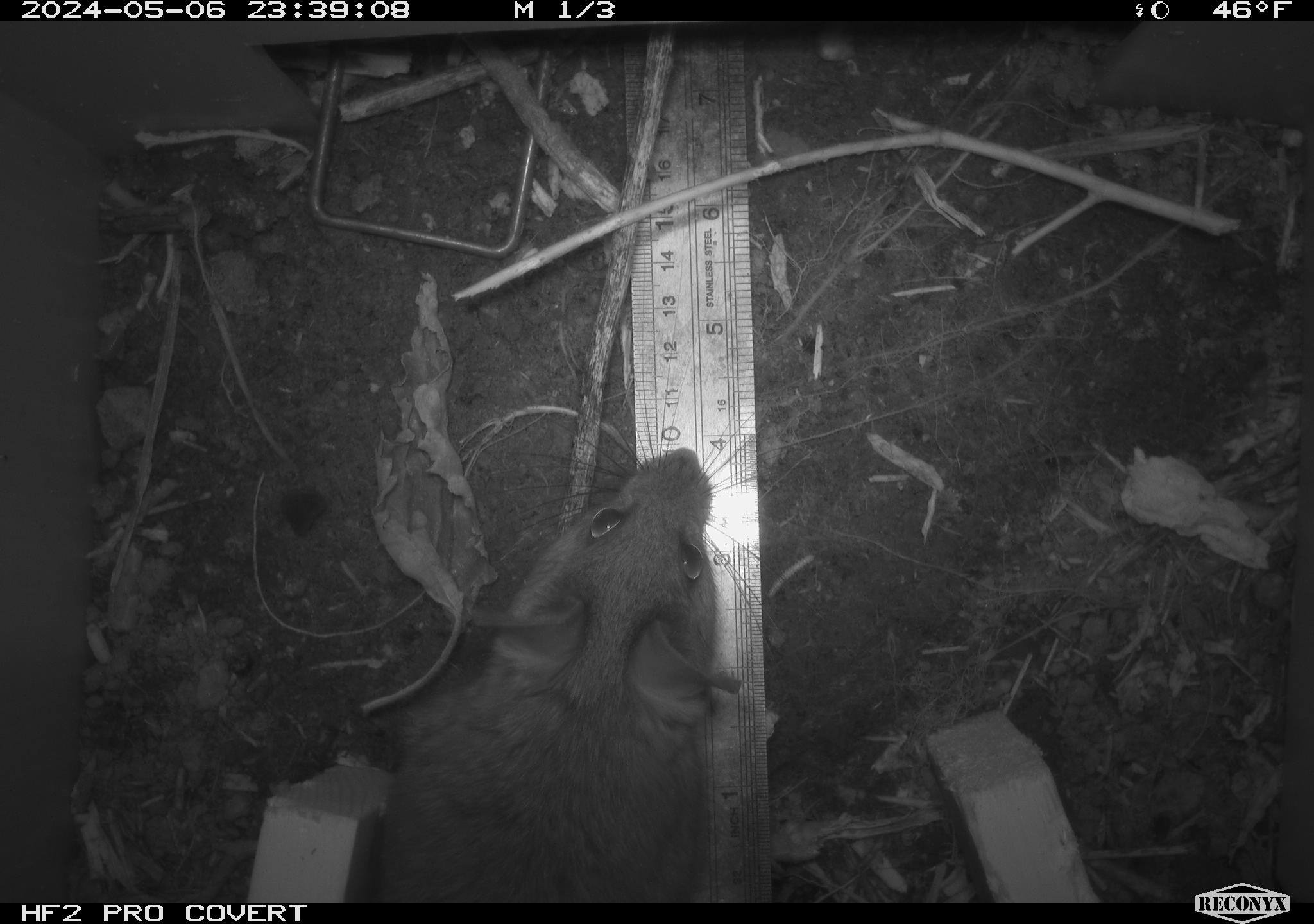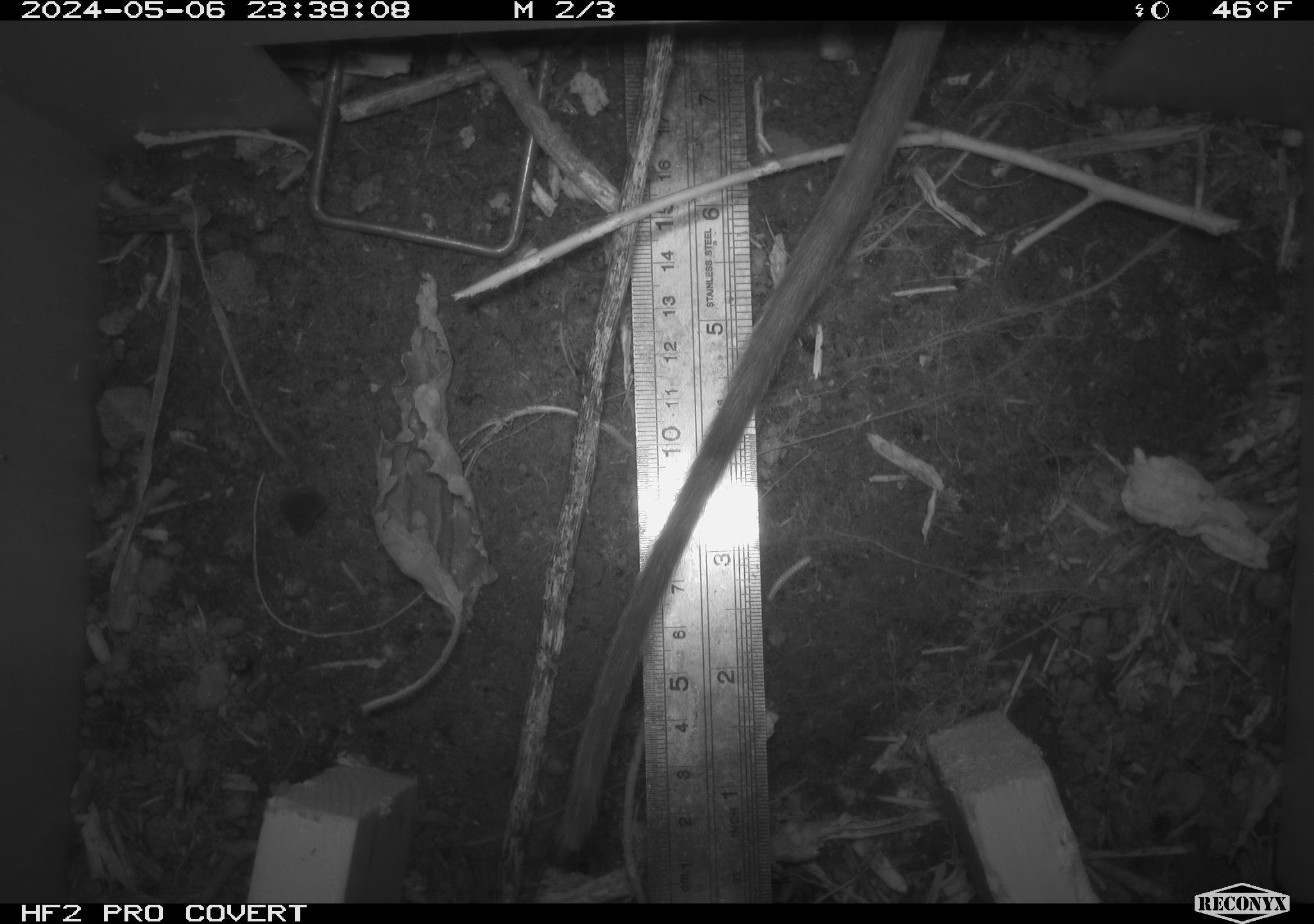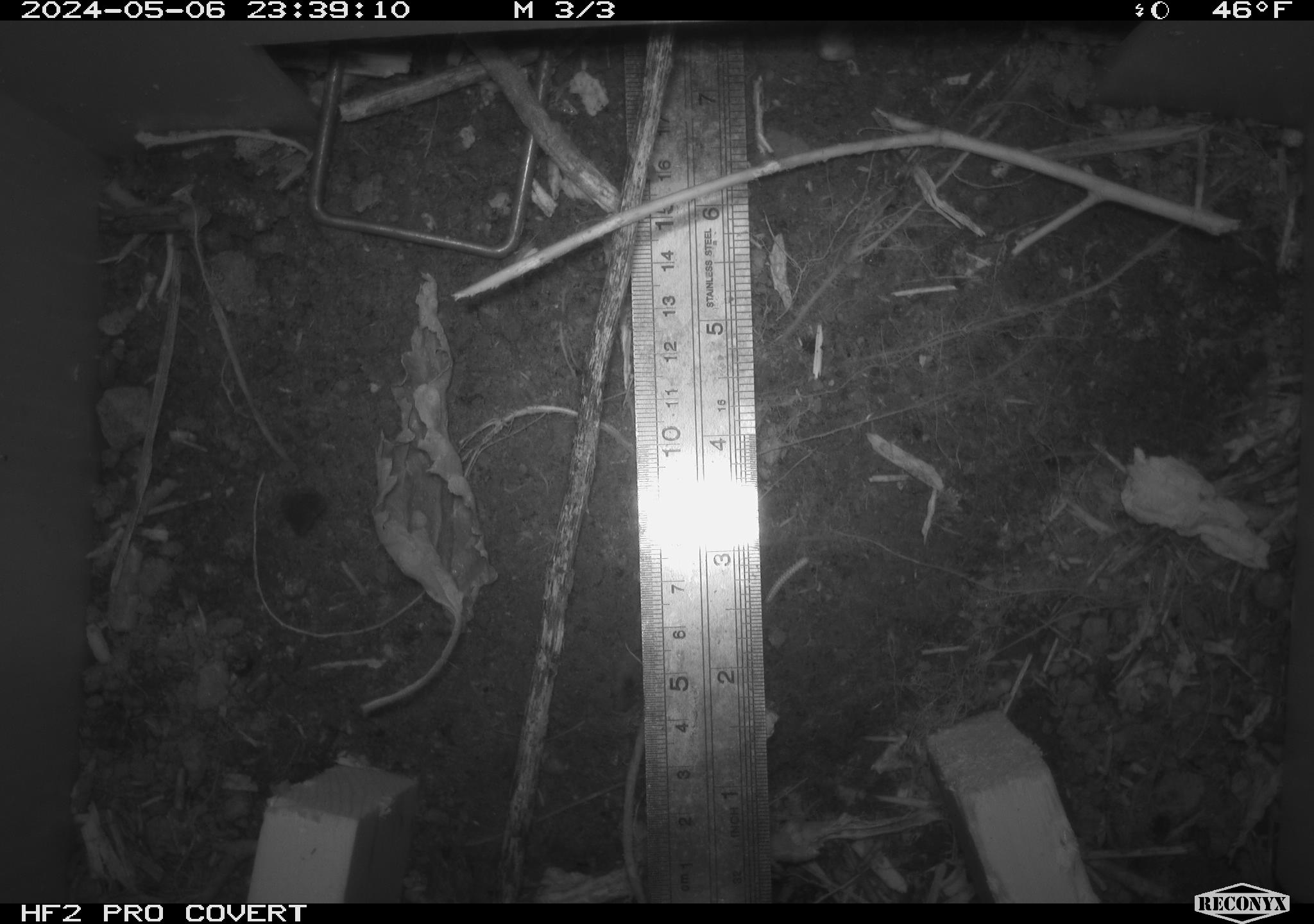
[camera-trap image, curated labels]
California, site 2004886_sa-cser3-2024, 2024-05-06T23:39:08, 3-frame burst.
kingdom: Animalia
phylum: Chordata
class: Mammalia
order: Rodentia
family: Muridae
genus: Rattus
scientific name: Rattus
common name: rat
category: rattus species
Rattus species (rat) (Rattus).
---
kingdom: Animalia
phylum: Chordata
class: Mammalia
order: Rodentia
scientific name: Rodentia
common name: rodent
Rodent (Rodentia).